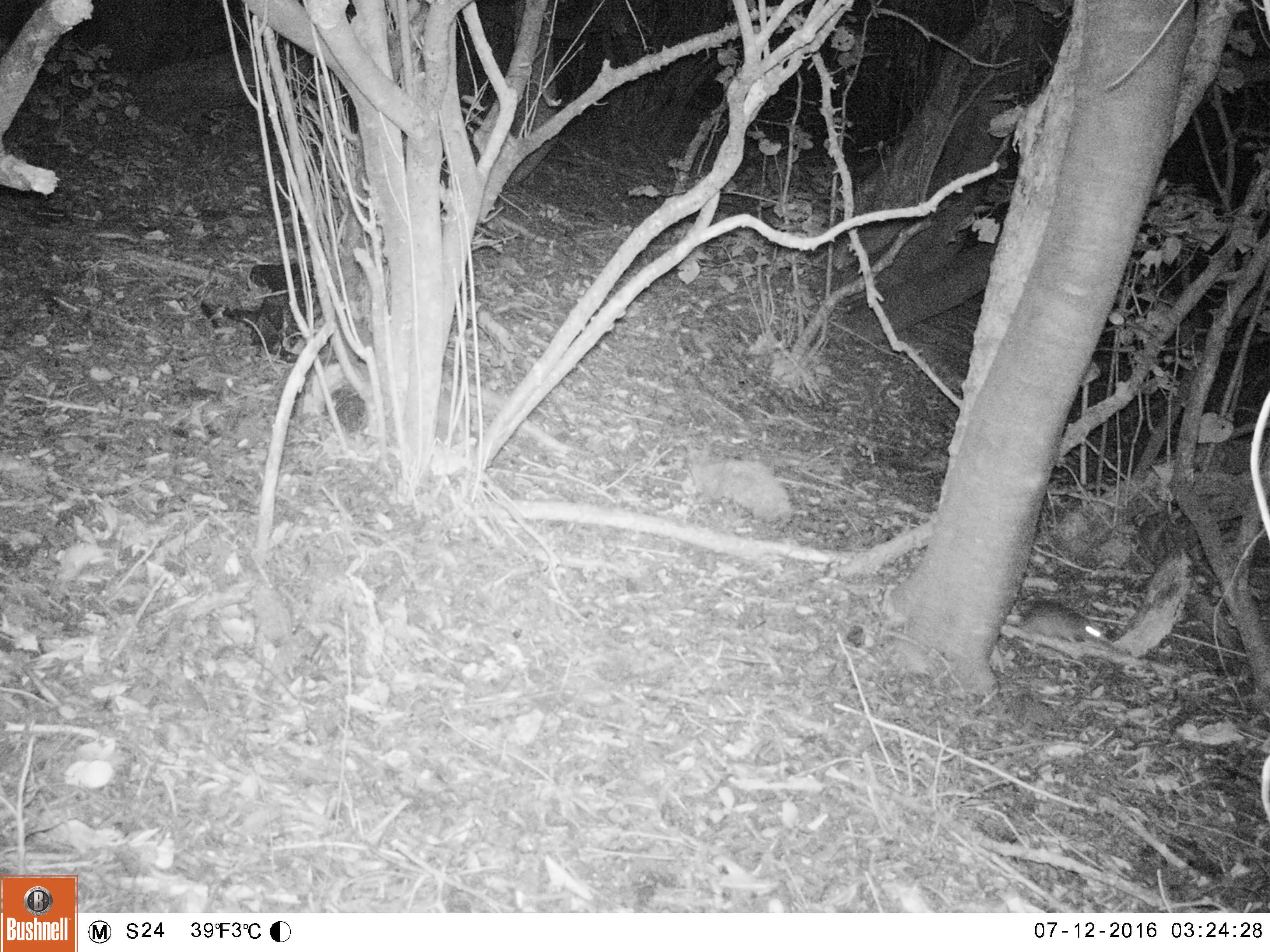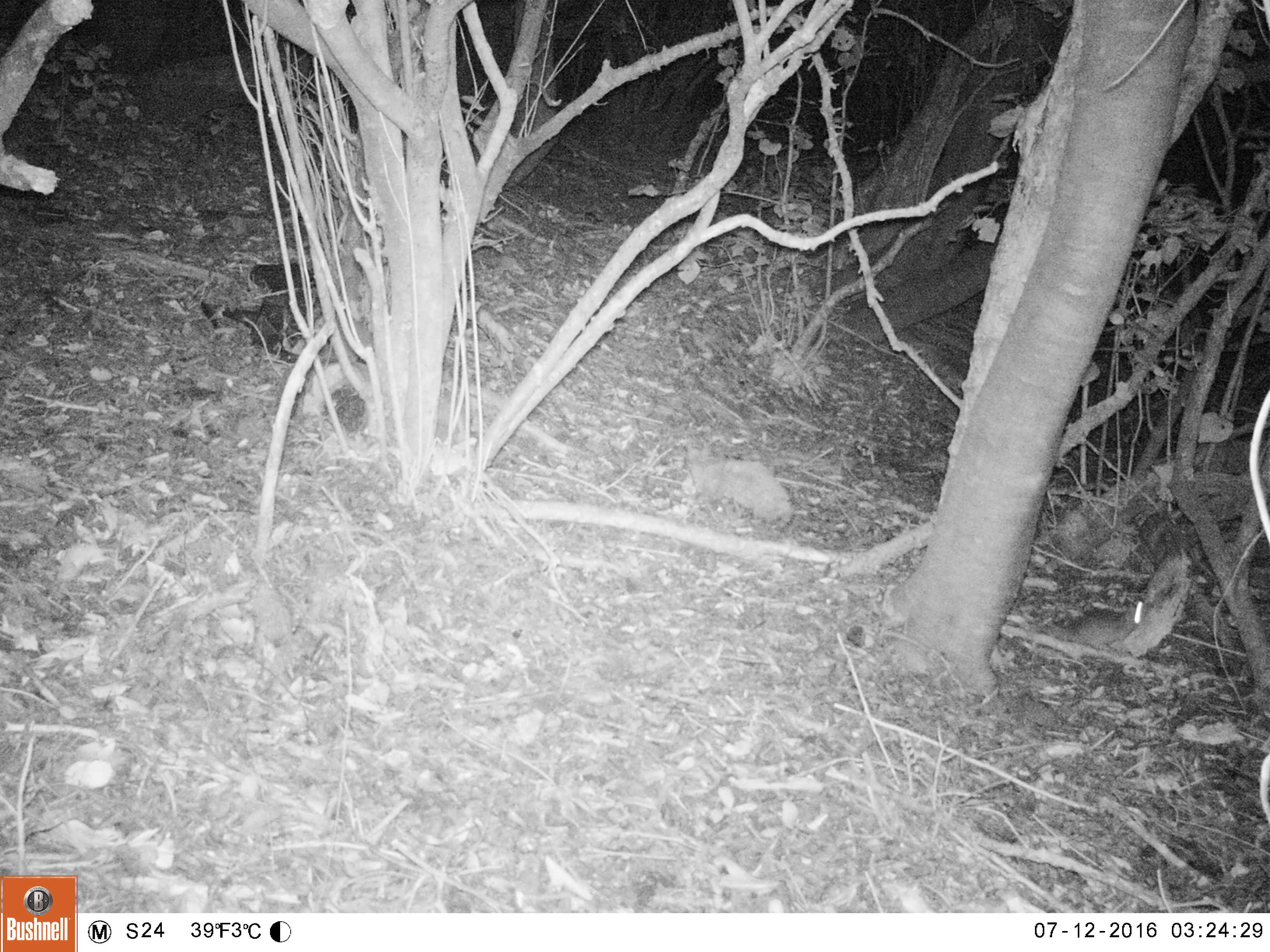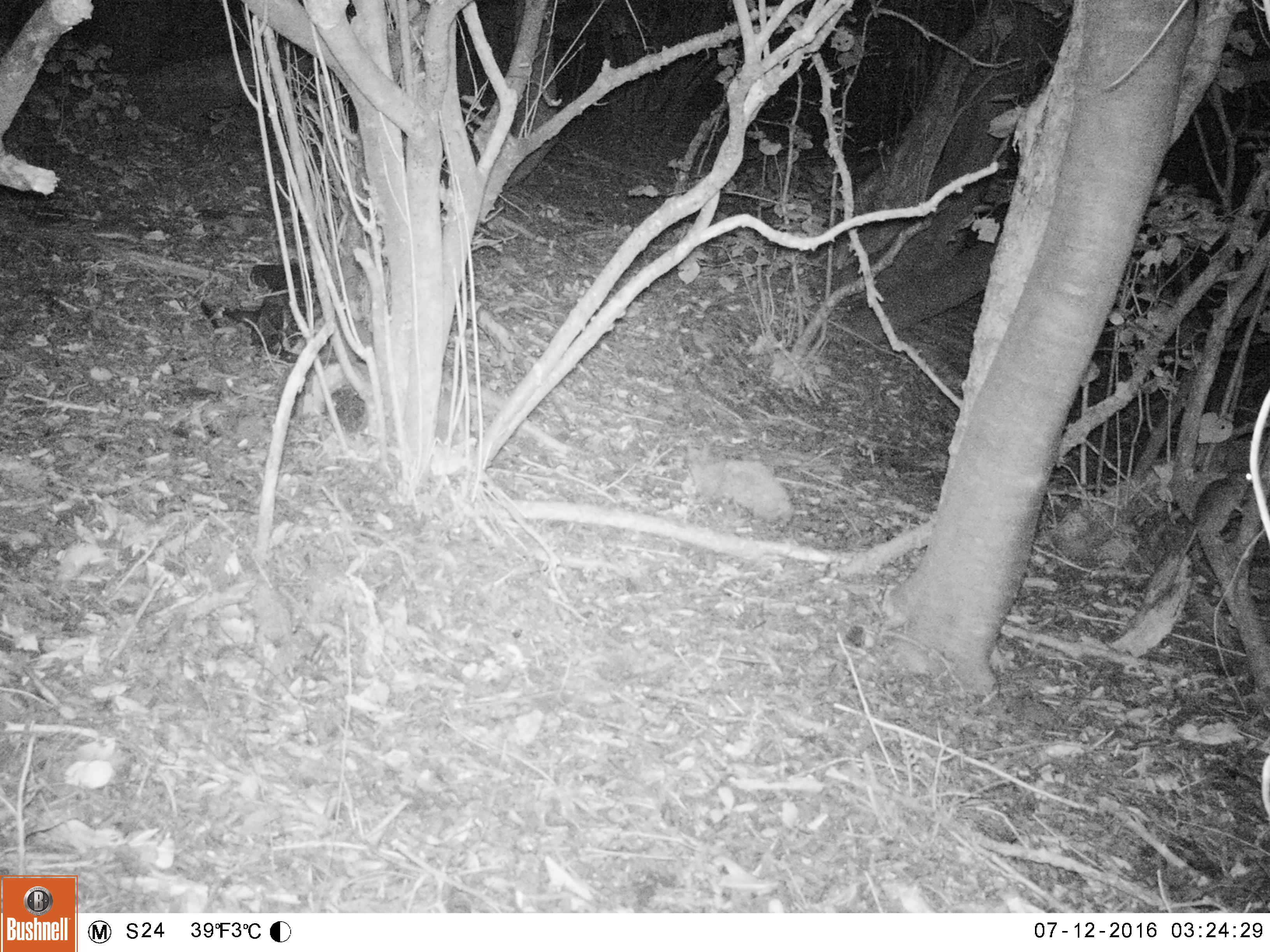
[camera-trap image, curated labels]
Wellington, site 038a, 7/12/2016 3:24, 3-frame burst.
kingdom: Animalia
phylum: Chordata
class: Mammalia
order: Rodentia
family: Muridae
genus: Rattus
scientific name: Rattus rattus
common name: ship rat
Ship rat (Rattus rattus).